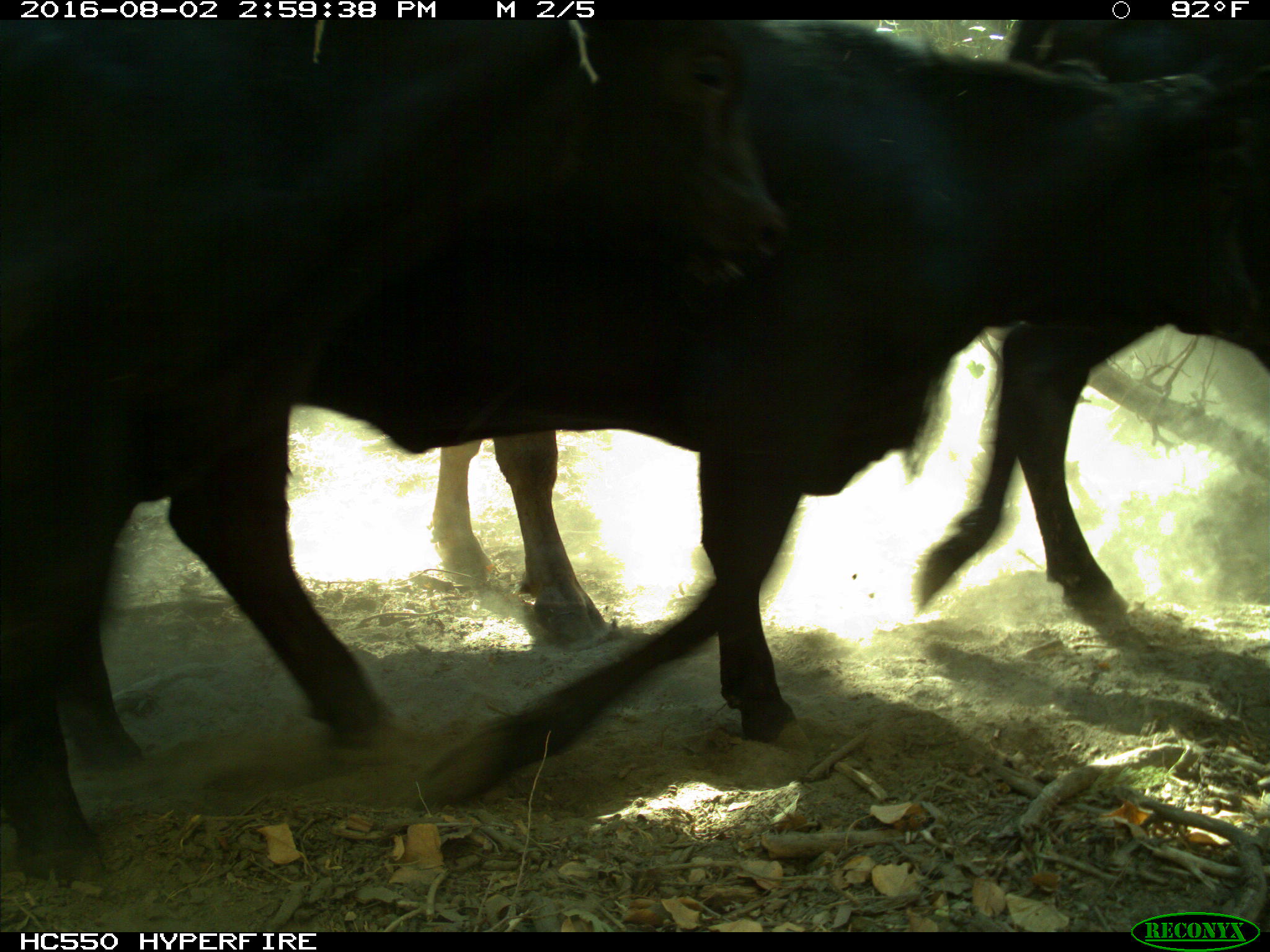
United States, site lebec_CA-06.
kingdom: Animalia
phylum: Chordata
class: Mammalia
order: Artiodactyla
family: Bovidae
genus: Bos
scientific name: Bos taurus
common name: domestic cow